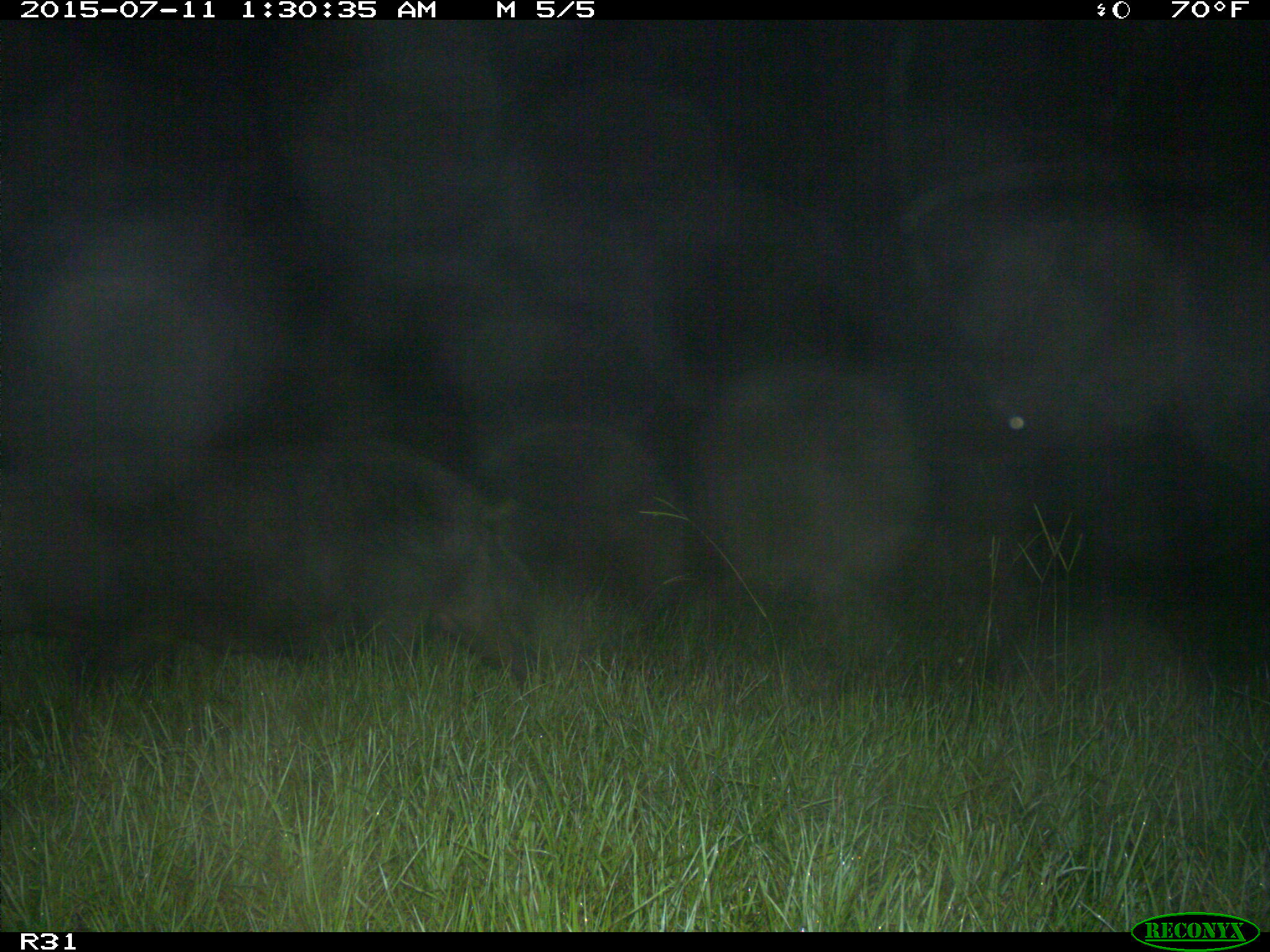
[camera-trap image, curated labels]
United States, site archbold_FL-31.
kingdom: Animalia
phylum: Chordata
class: Mammalia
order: Artiodactyla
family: Suidae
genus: Sus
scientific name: Sus scrofa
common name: wild boar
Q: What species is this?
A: Sus scrofa (wild boar).